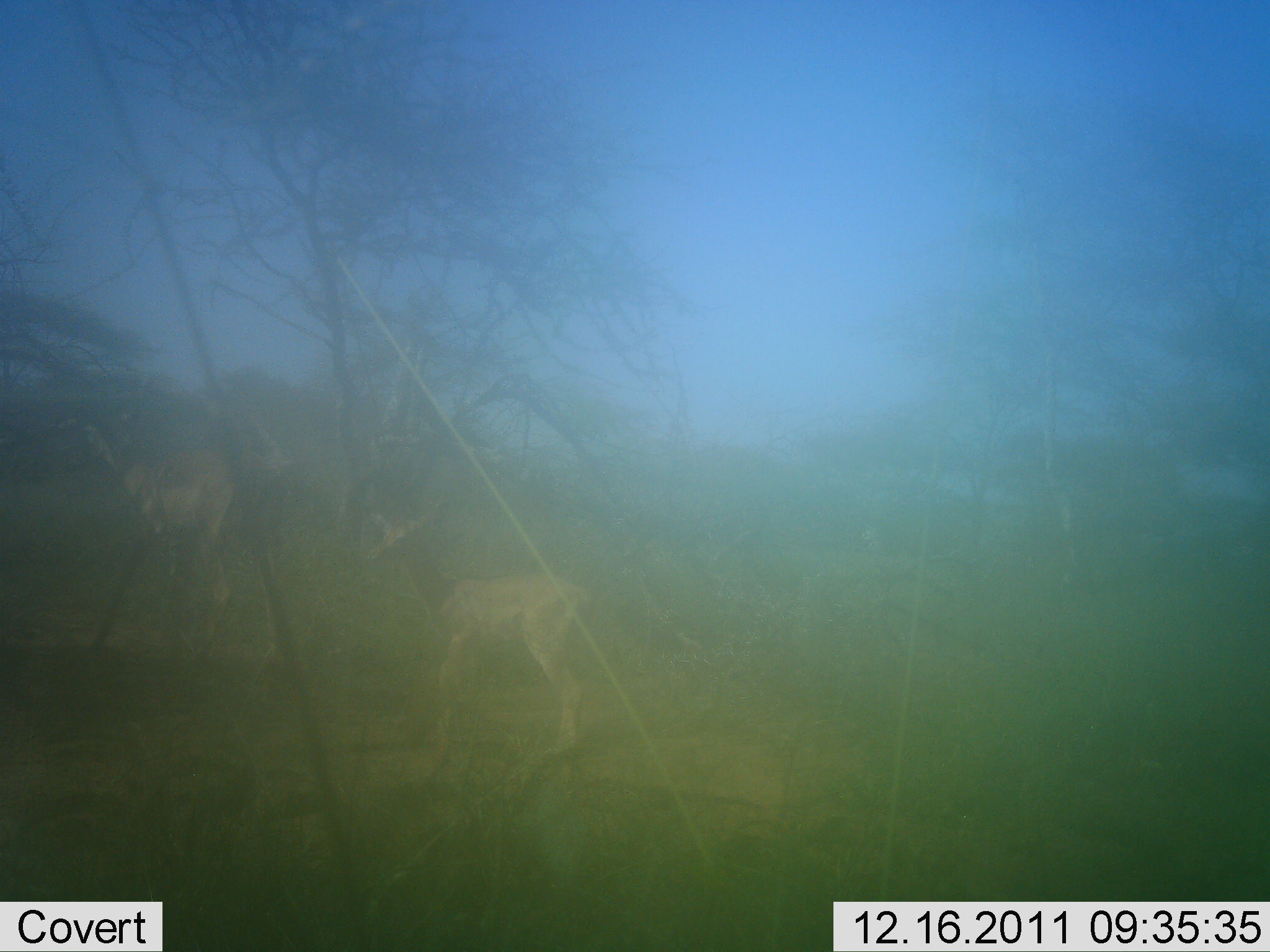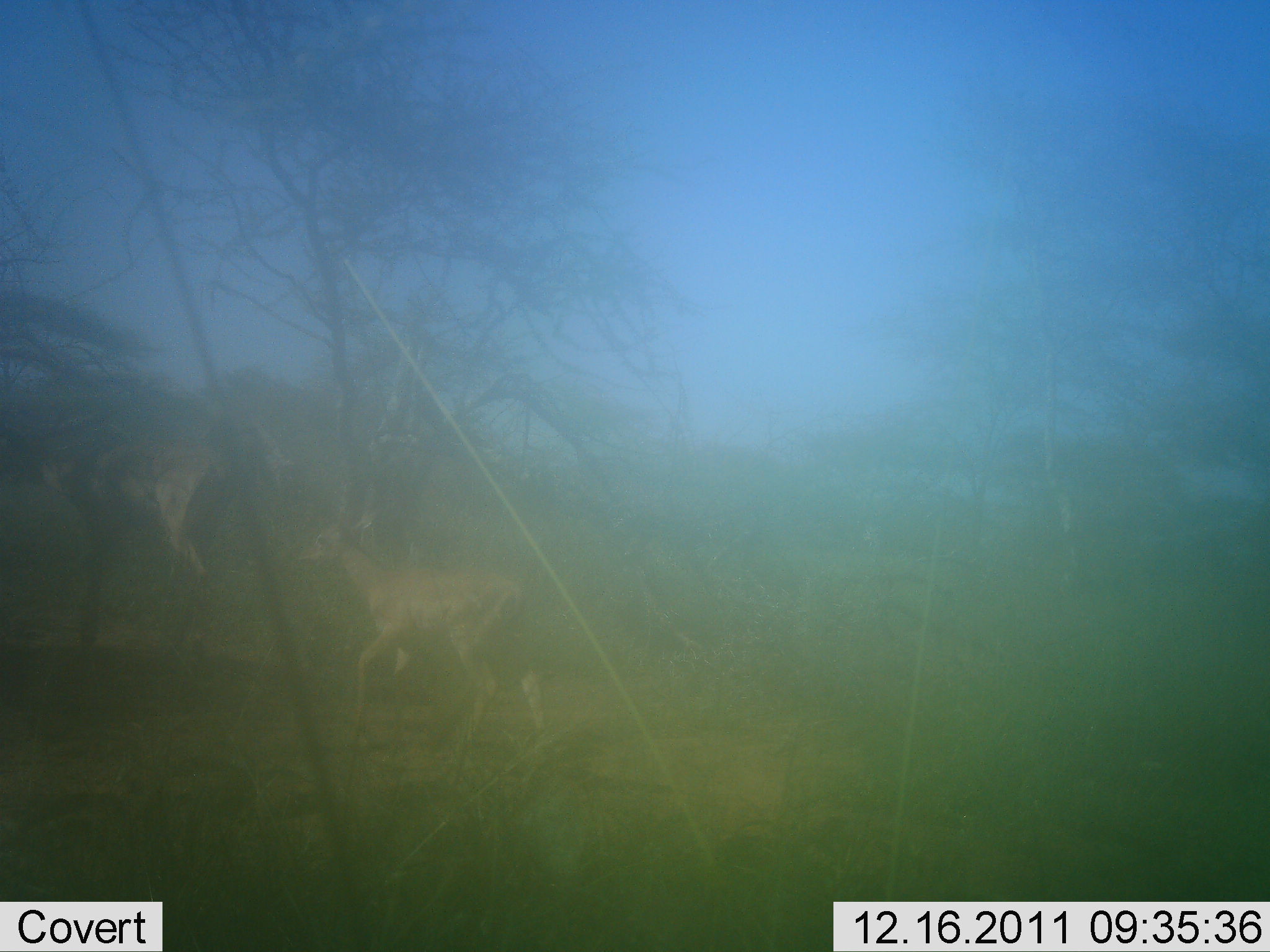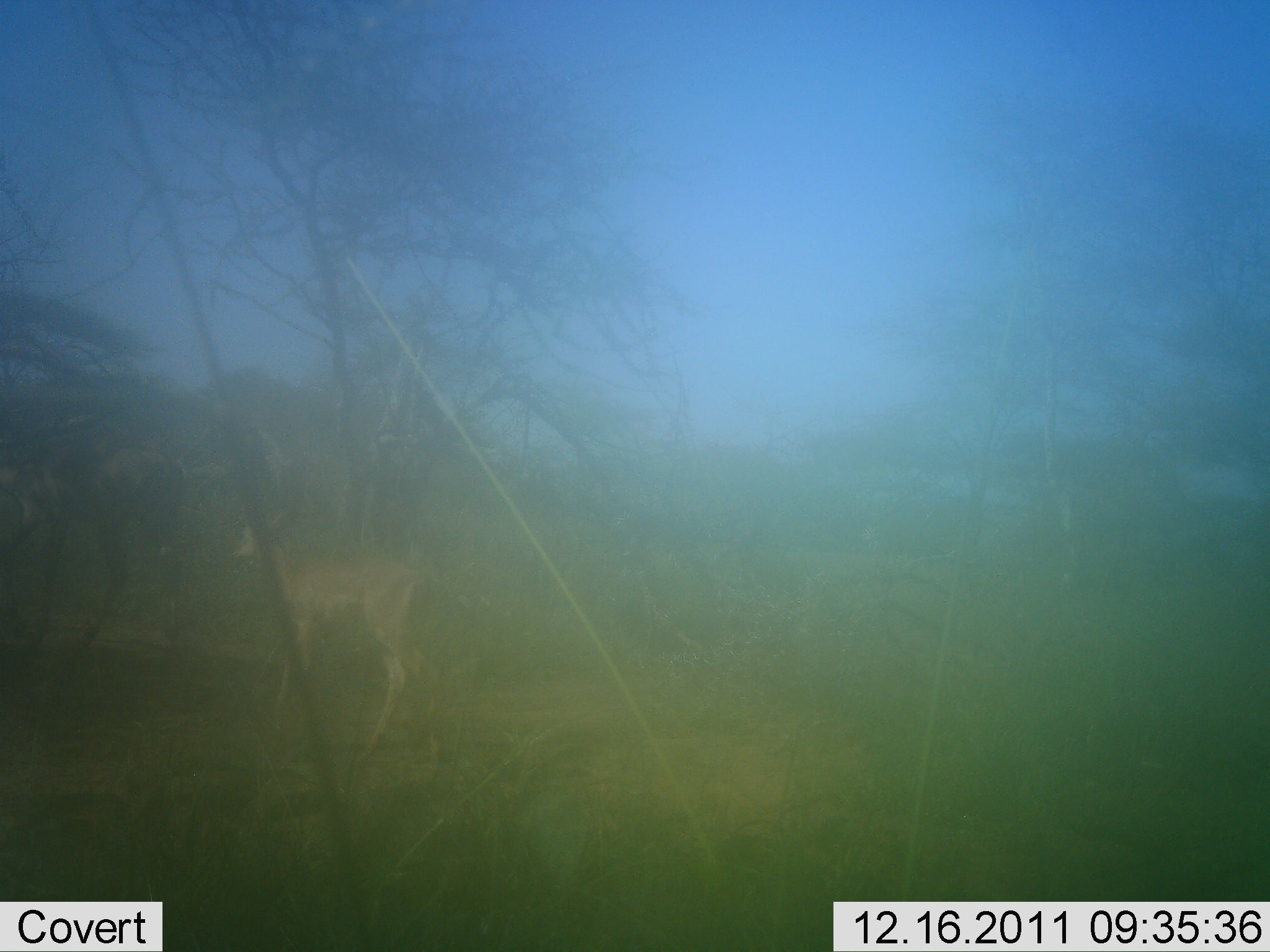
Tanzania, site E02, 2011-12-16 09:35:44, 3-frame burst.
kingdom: Animalia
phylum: Chordata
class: Mammalia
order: Artiodactyla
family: Bovidae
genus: Nanger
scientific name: Nanger granti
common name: grant's gazelle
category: gazellegrants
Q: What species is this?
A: Gazellegrants (grant's gazelle) (Nanger granti).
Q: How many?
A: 2.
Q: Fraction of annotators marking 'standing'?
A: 12%.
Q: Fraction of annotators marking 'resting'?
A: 0%.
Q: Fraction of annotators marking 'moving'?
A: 100%.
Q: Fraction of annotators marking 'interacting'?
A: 0%.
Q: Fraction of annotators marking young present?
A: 12%.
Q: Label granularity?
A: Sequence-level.